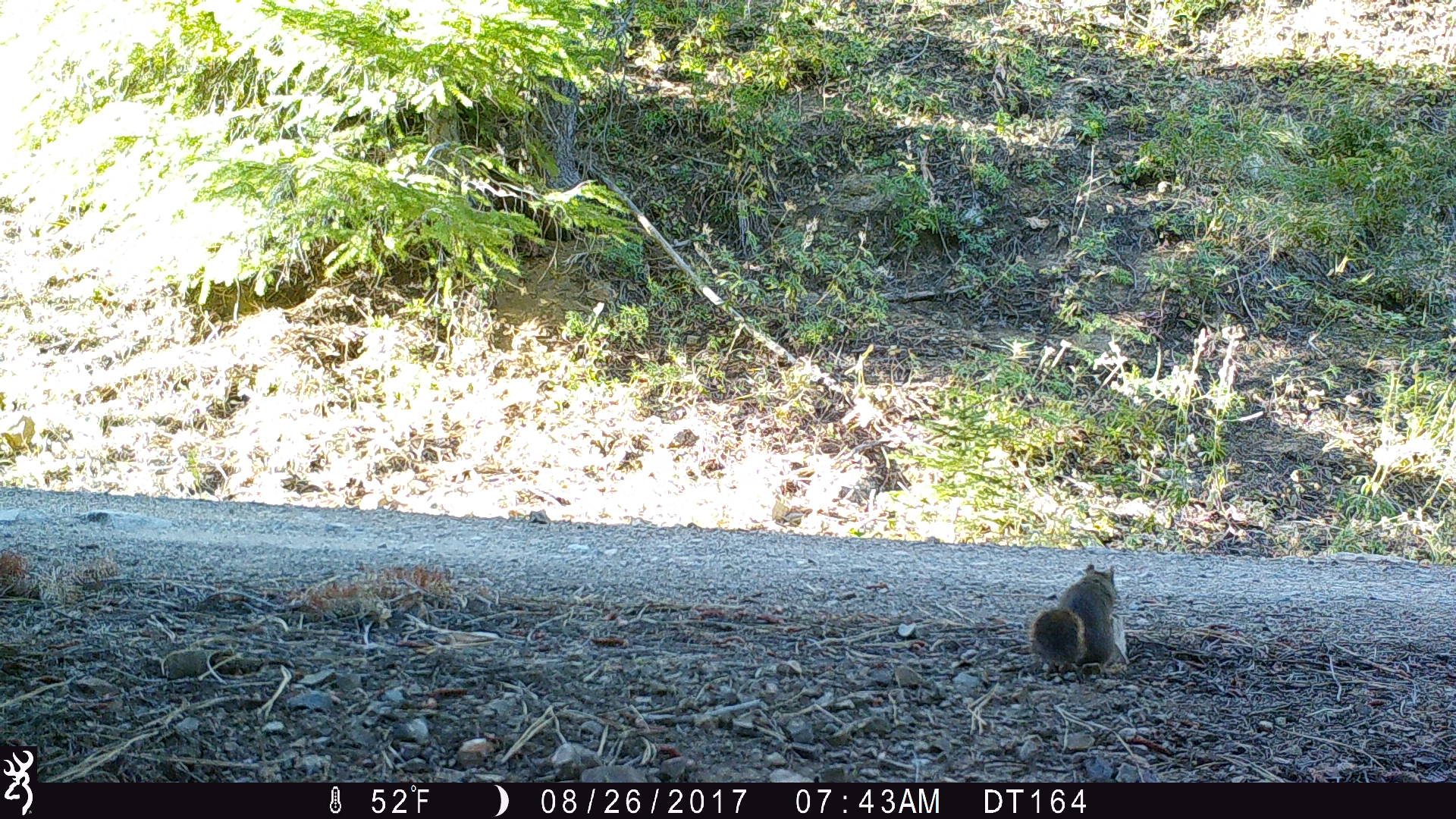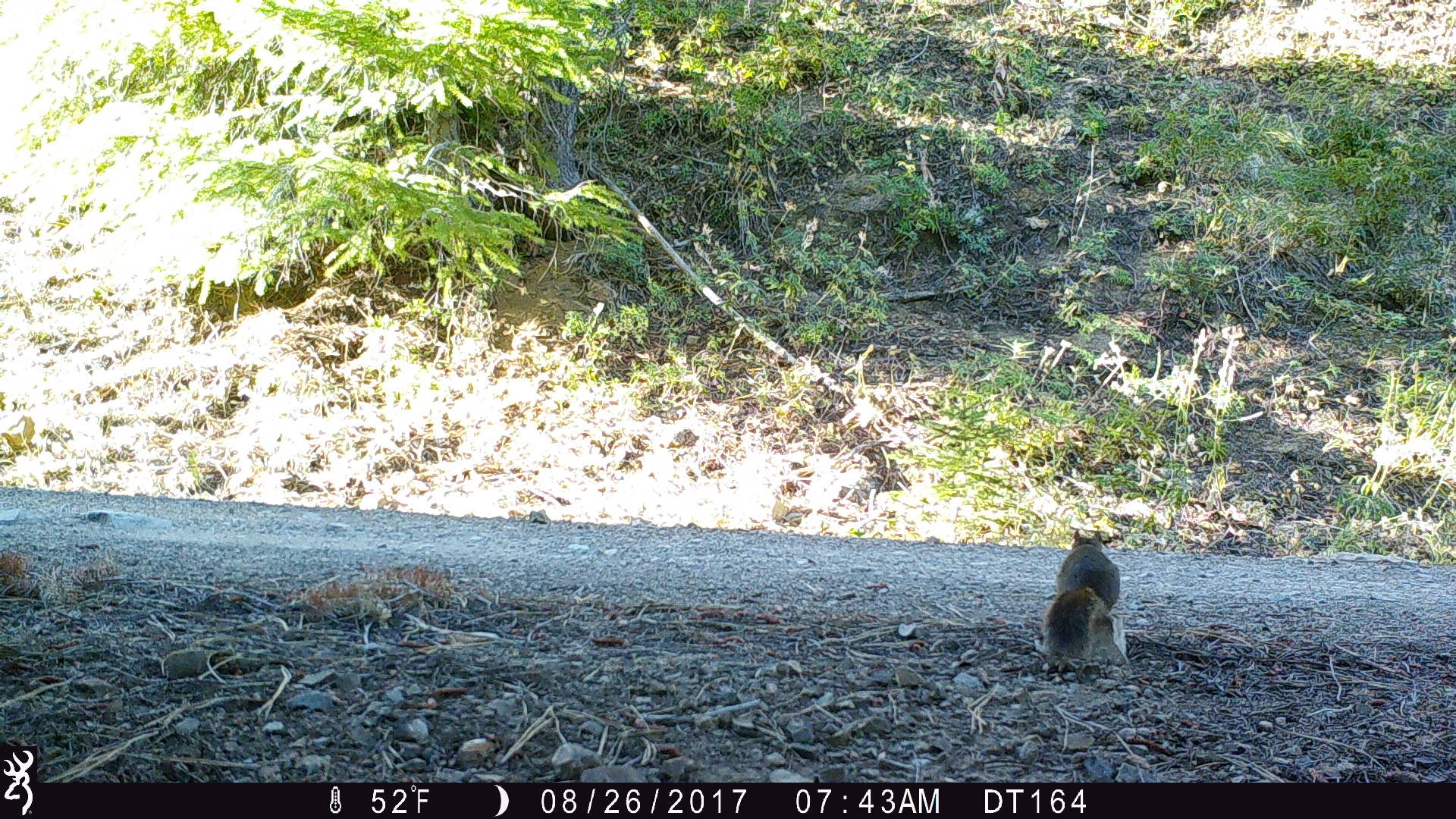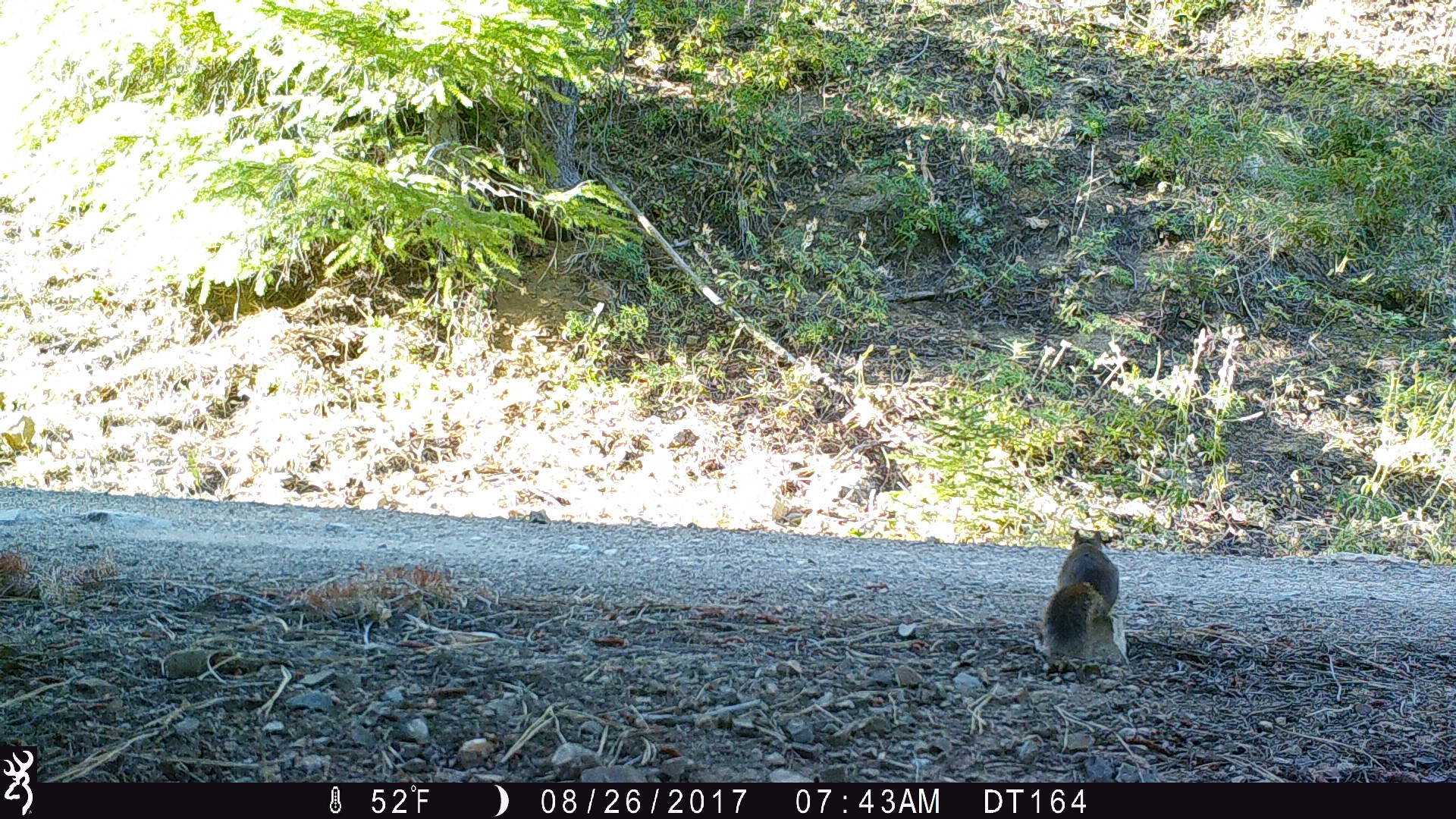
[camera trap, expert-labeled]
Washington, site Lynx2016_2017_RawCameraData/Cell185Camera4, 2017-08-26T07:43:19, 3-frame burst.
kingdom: Animalia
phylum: Chordata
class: Mammalia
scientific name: Mammalia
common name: small mammal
Small mammal (Mammalia). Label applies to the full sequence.